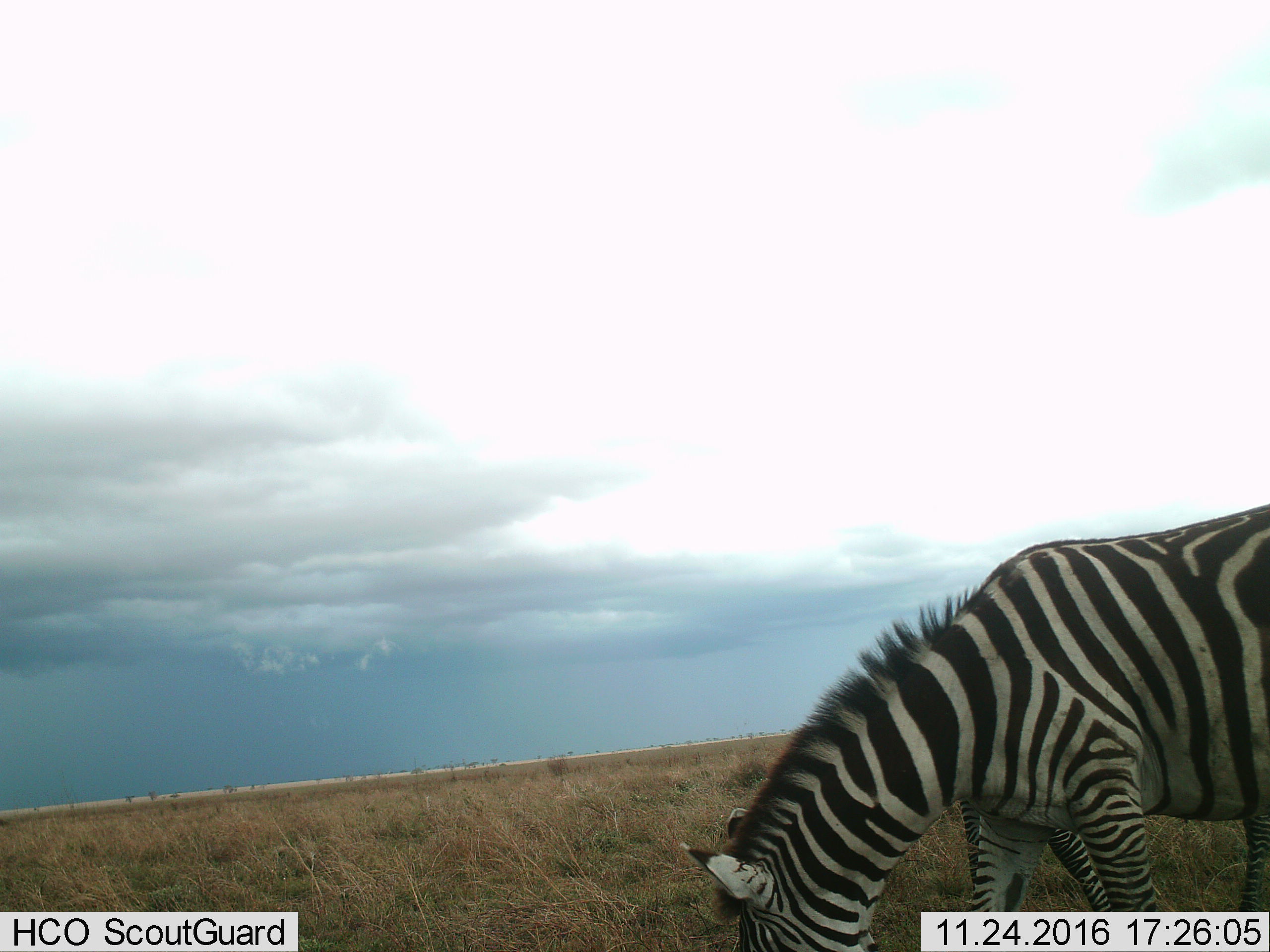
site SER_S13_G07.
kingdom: Animalia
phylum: Chordata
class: Mammalia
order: Perissodactyla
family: Equidae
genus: Equus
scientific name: Equus quagga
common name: plains zebra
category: zebraplains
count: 1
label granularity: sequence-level